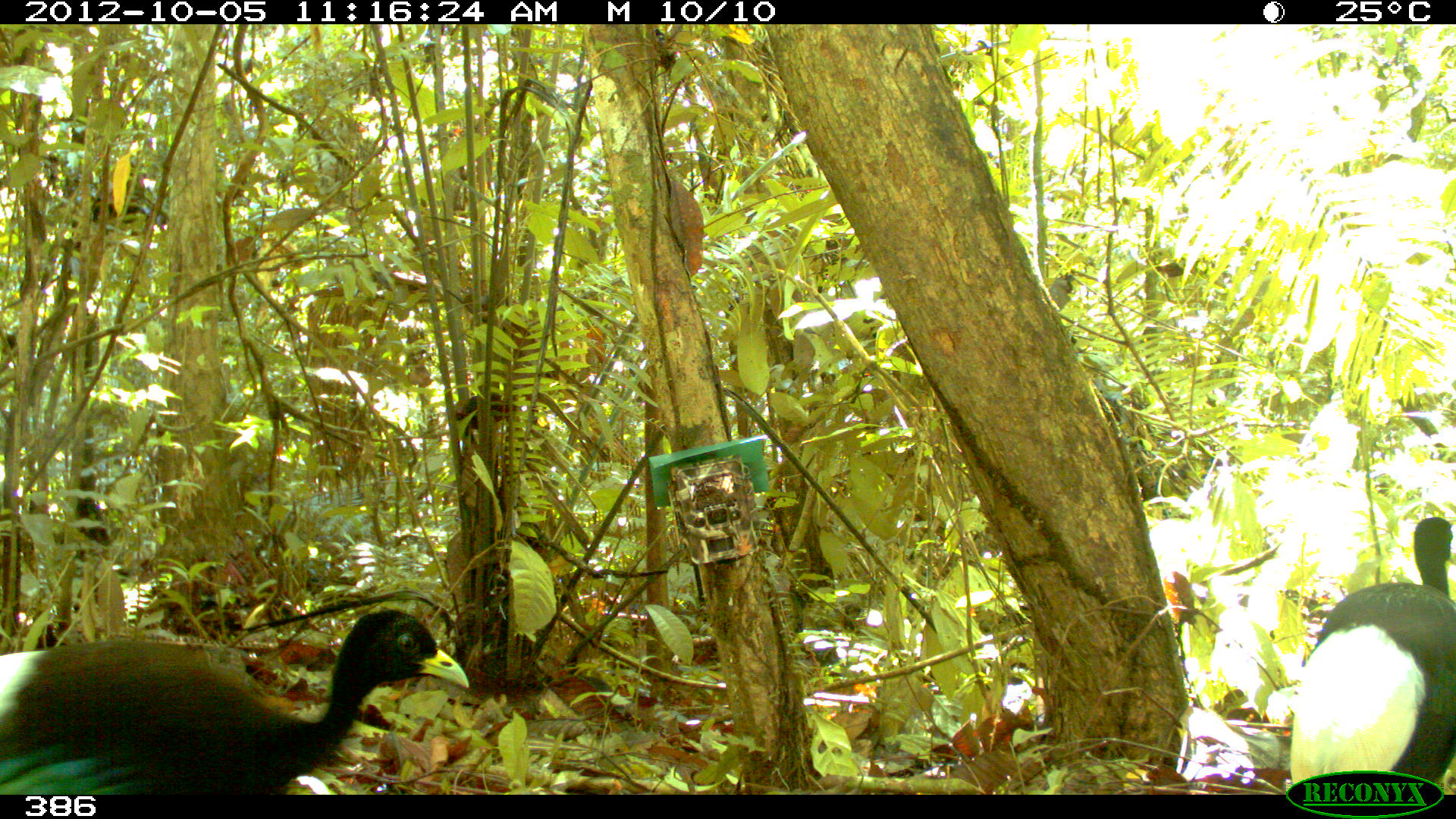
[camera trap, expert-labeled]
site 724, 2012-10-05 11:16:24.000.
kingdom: Animalia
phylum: Chordata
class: Aves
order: Gruiformes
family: Psophiidae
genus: Psophia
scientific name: Psophia leucoptera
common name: pale-winged trumpeter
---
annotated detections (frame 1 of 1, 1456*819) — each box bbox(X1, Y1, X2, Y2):
psophia leucoptera: bbox(1, 606, 471, 794); bbox(1289, 516, 1451, 795)